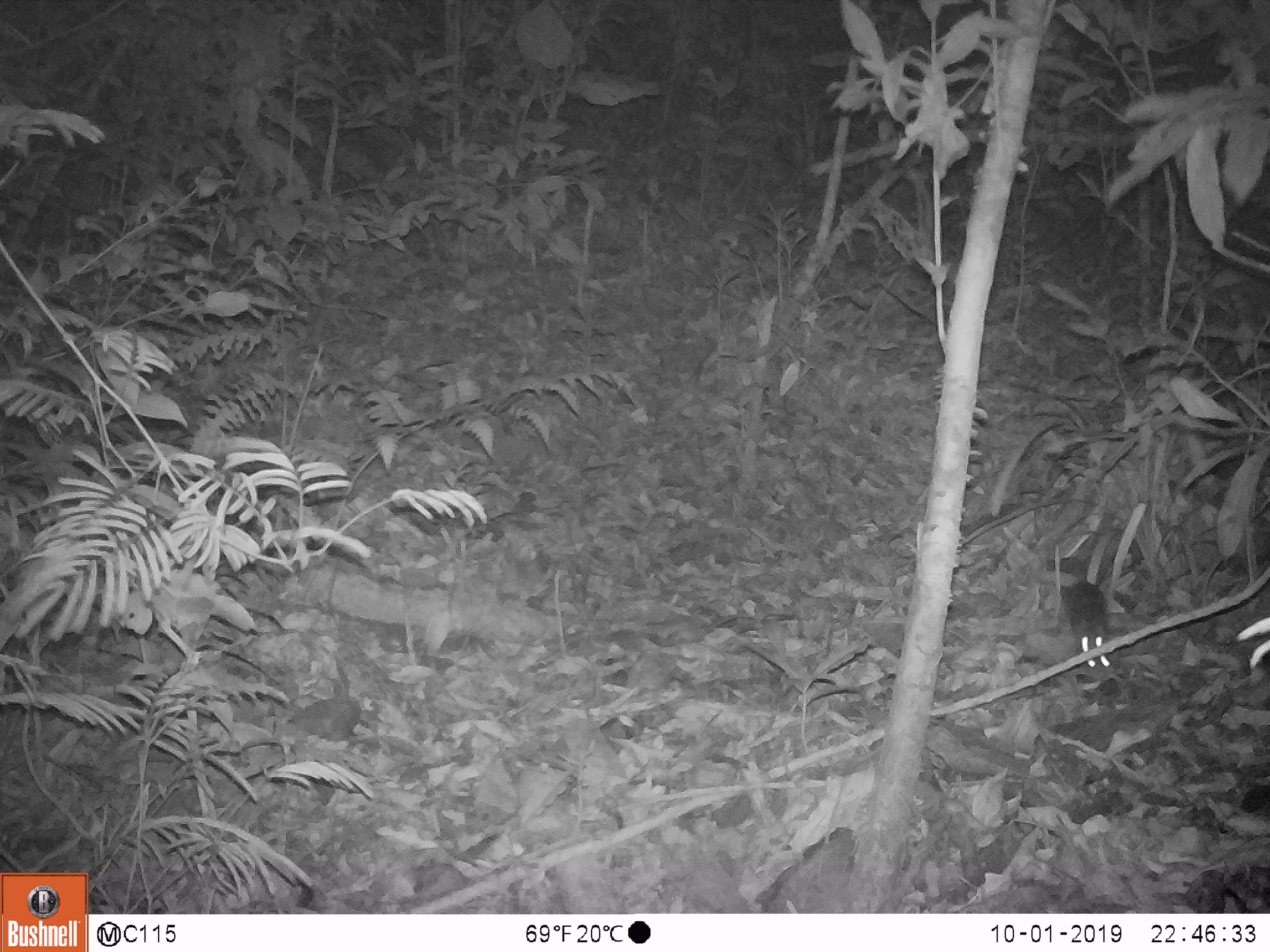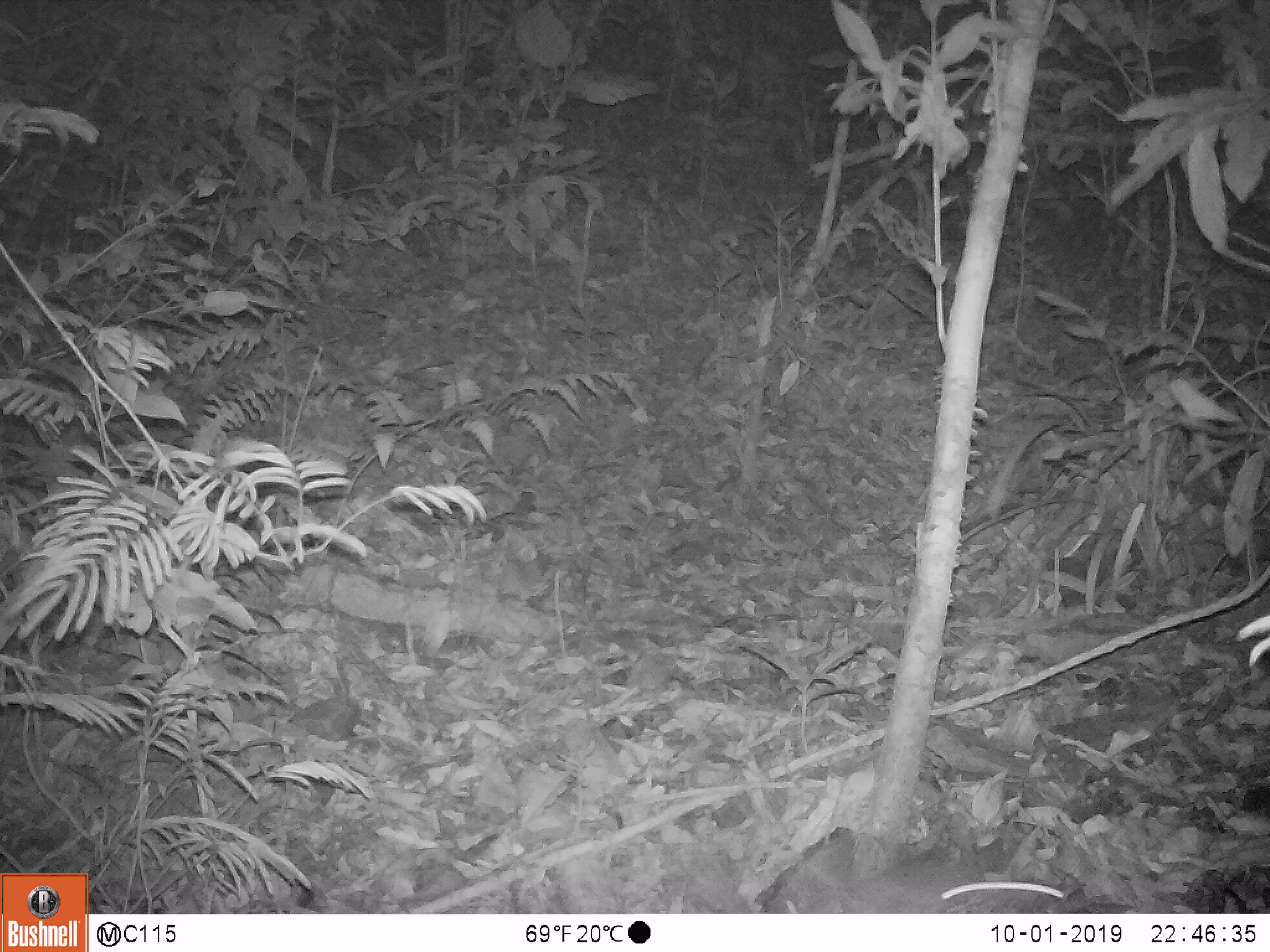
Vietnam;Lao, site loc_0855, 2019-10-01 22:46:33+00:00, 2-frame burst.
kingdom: Animalia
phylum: Chordata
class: Mammalia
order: Rodentia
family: Muridae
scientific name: Muridae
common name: old-world mice and rats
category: unidentified murid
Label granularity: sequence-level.